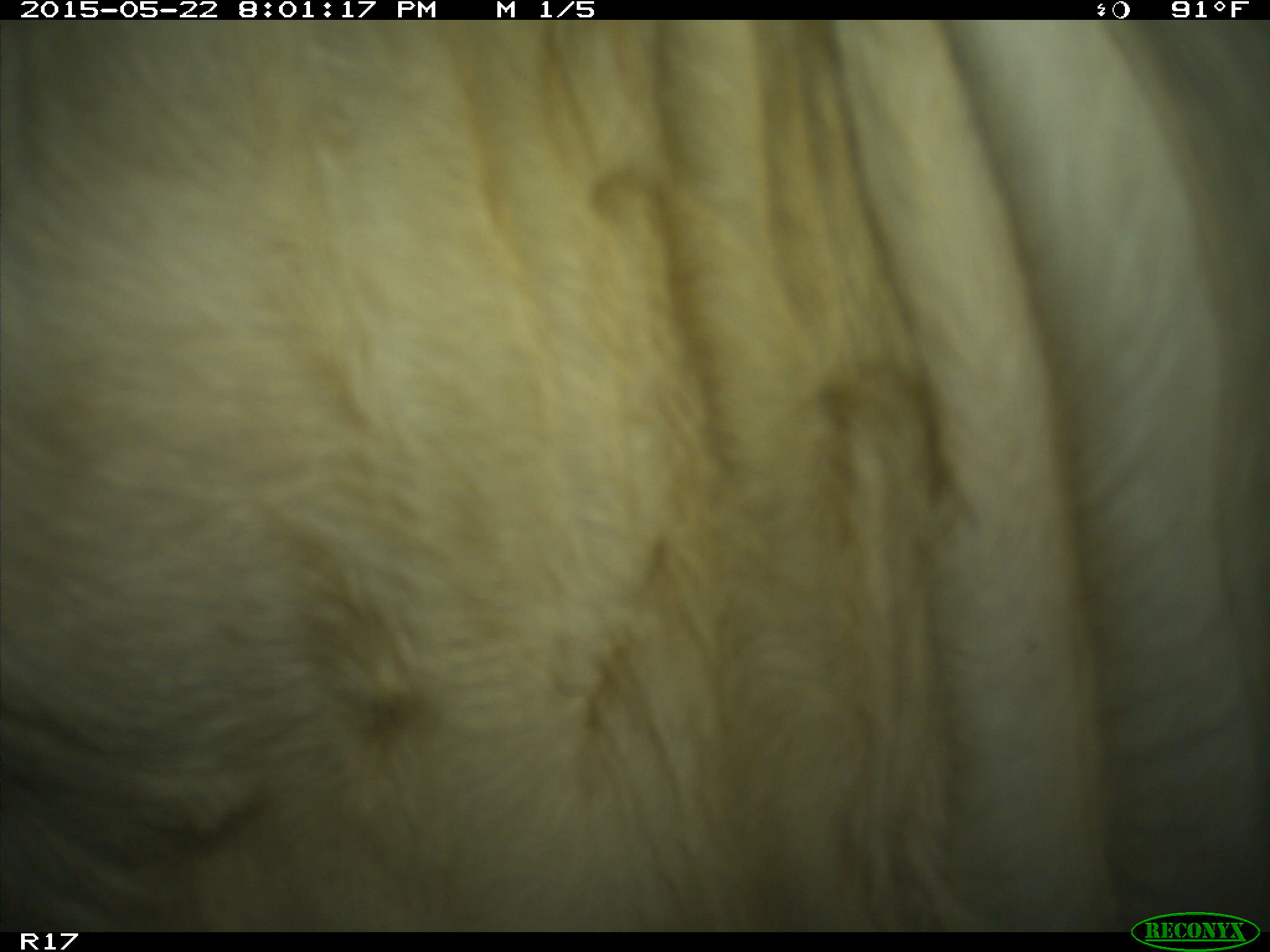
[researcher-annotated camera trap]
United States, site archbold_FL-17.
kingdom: Animalia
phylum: Chordata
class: Mammalia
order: Artiodactyla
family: Bovidae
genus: Bos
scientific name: Bos taurus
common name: domestic cow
Bos taurus (domestic cow).